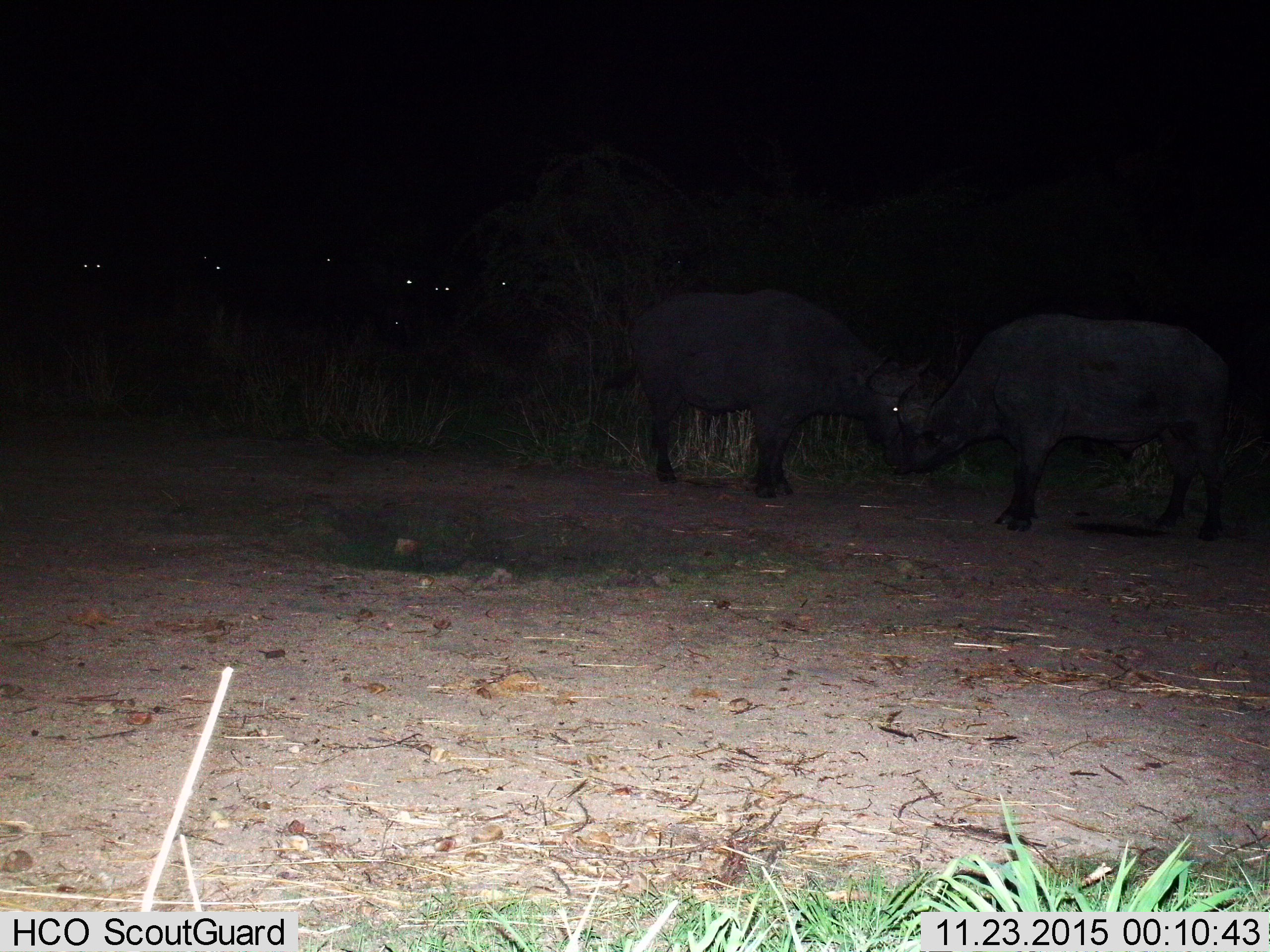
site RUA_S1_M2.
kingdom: Animalia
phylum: Chordata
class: Mammalia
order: Artiodactyla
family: Bovidae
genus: Syncerus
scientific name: Syncerus caffer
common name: african buffalo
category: buffalo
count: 2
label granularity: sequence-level